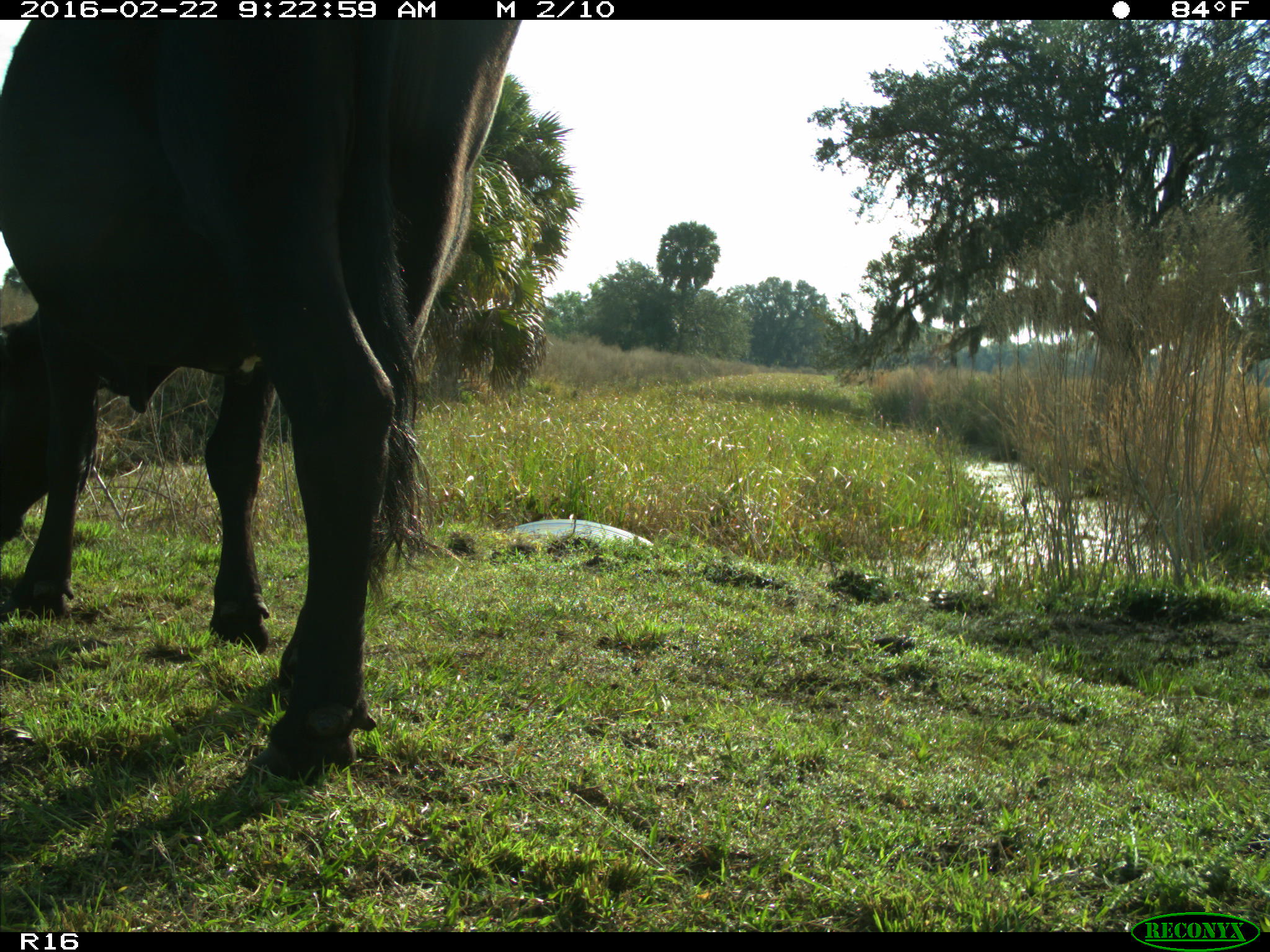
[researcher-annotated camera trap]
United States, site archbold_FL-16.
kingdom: Animalia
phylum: Chordata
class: Mammalia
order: Artiodactyla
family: Bovidae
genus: Bos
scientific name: Bos taurus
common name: domestic cow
Bos taurus (domestic cow).